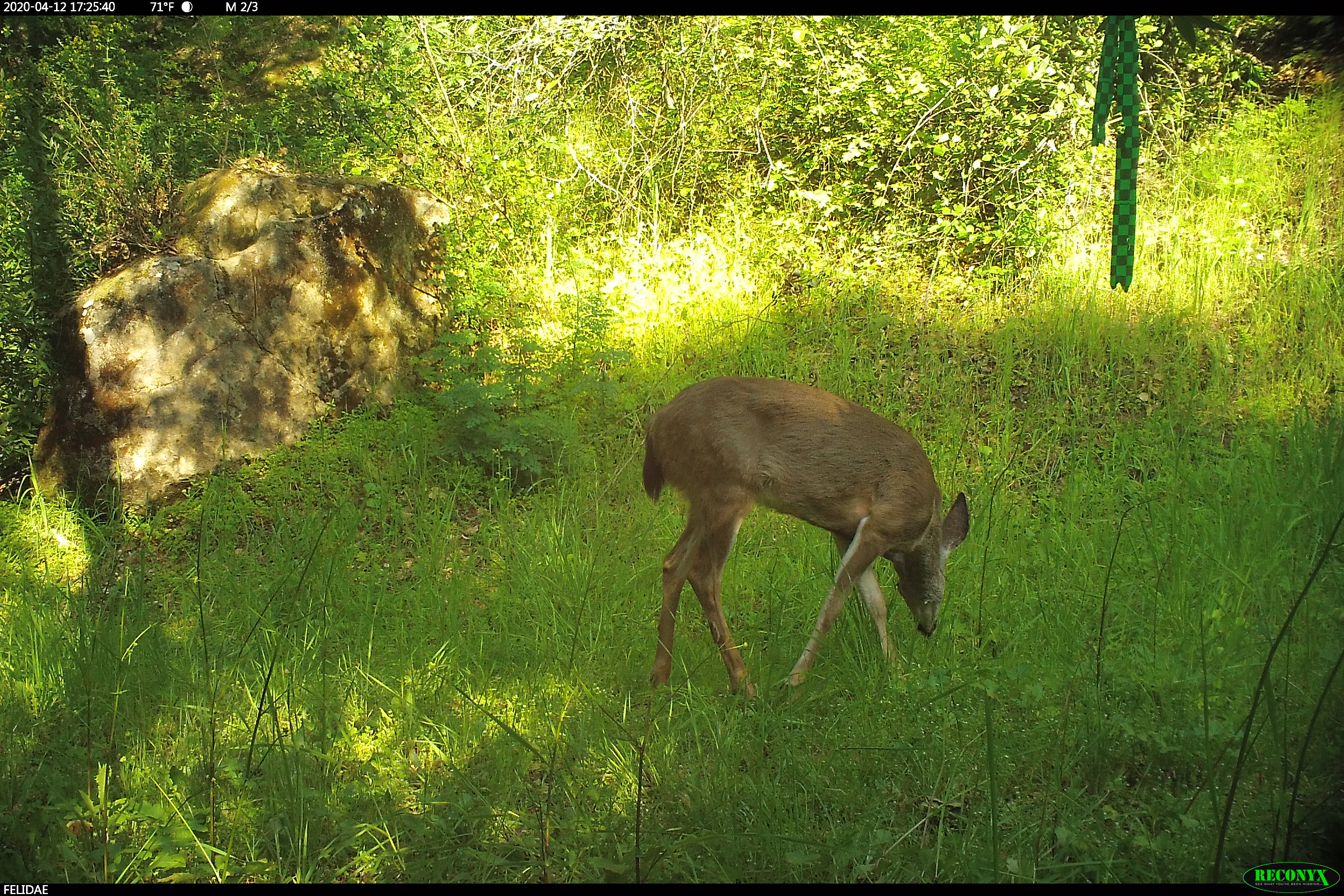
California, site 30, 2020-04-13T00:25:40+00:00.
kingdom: Animalia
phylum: Chordata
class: Mammalia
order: Artiodactyla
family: Cervidae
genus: Odocoileus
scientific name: Odocoileus hemionus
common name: mule deer